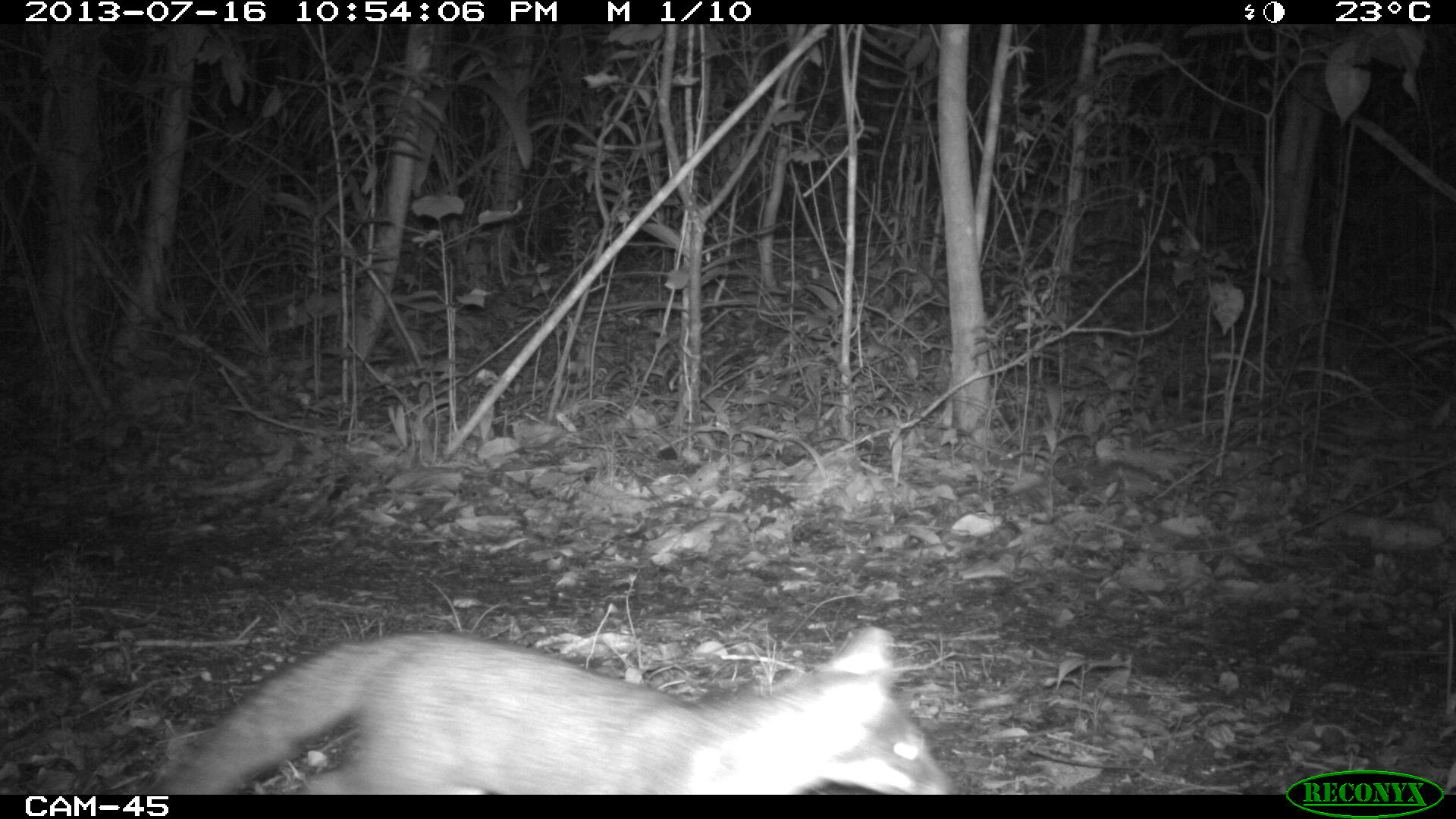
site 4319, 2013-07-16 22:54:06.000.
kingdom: Animalia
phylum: Chordata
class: Mammalia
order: Carnivora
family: Canidae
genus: Urocyon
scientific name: Urocyon cinereoargenteus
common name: gray fox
Urocyon cinereoargenteus (gray fox), count 1.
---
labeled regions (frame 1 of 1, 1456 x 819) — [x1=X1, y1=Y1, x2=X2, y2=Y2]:
urocyon cinereoargenteus: [x1=146, y1=625, x2=960, y2=793]